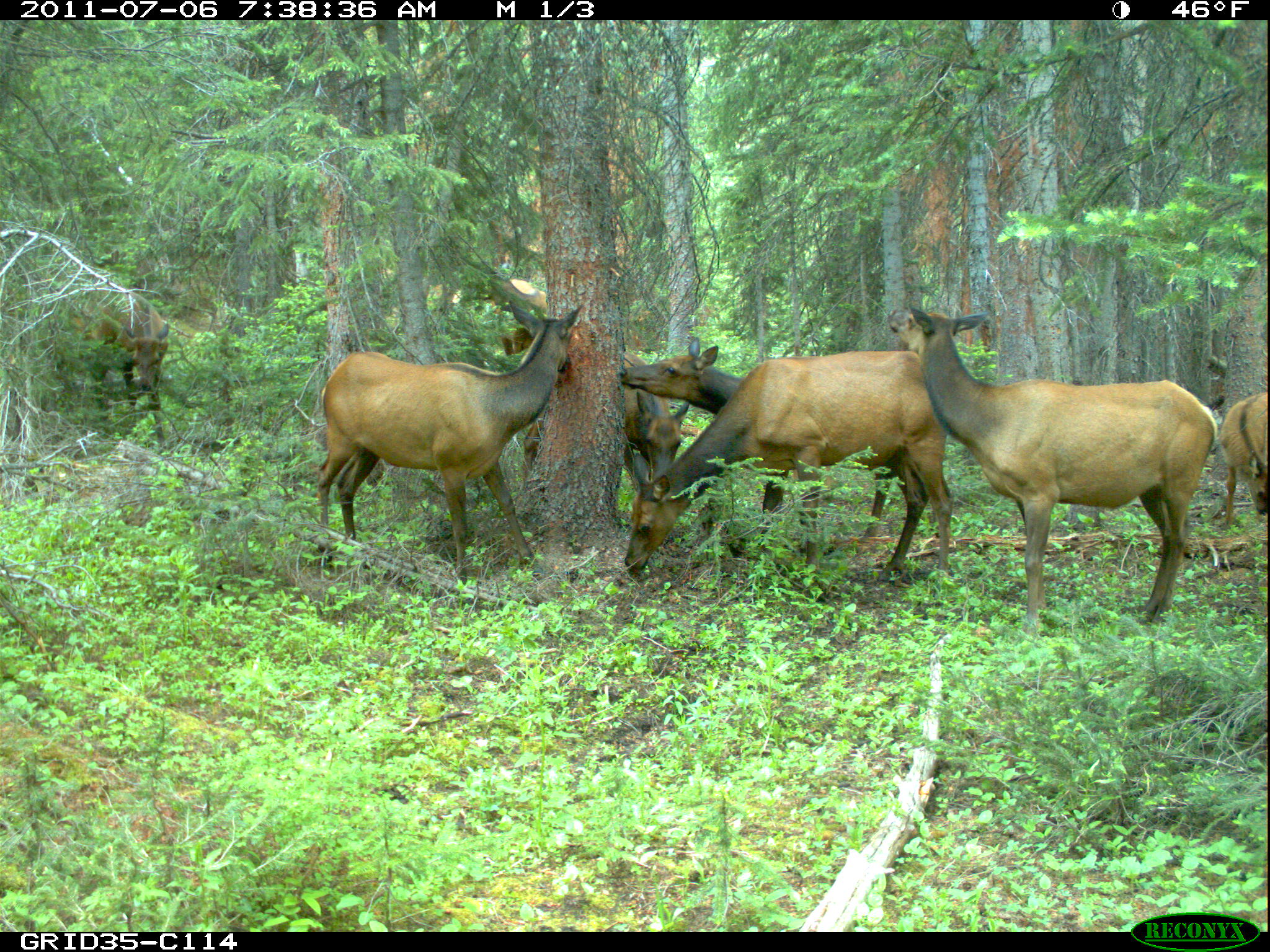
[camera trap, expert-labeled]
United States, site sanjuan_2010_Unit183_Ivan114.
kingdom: Animalia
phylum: Chordata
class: Mammalia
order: Artiodactyla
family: Cervidae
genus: Cervus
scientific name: Cervus elaphus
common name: red deer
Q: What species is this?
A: Cervus elaphus (red deer).